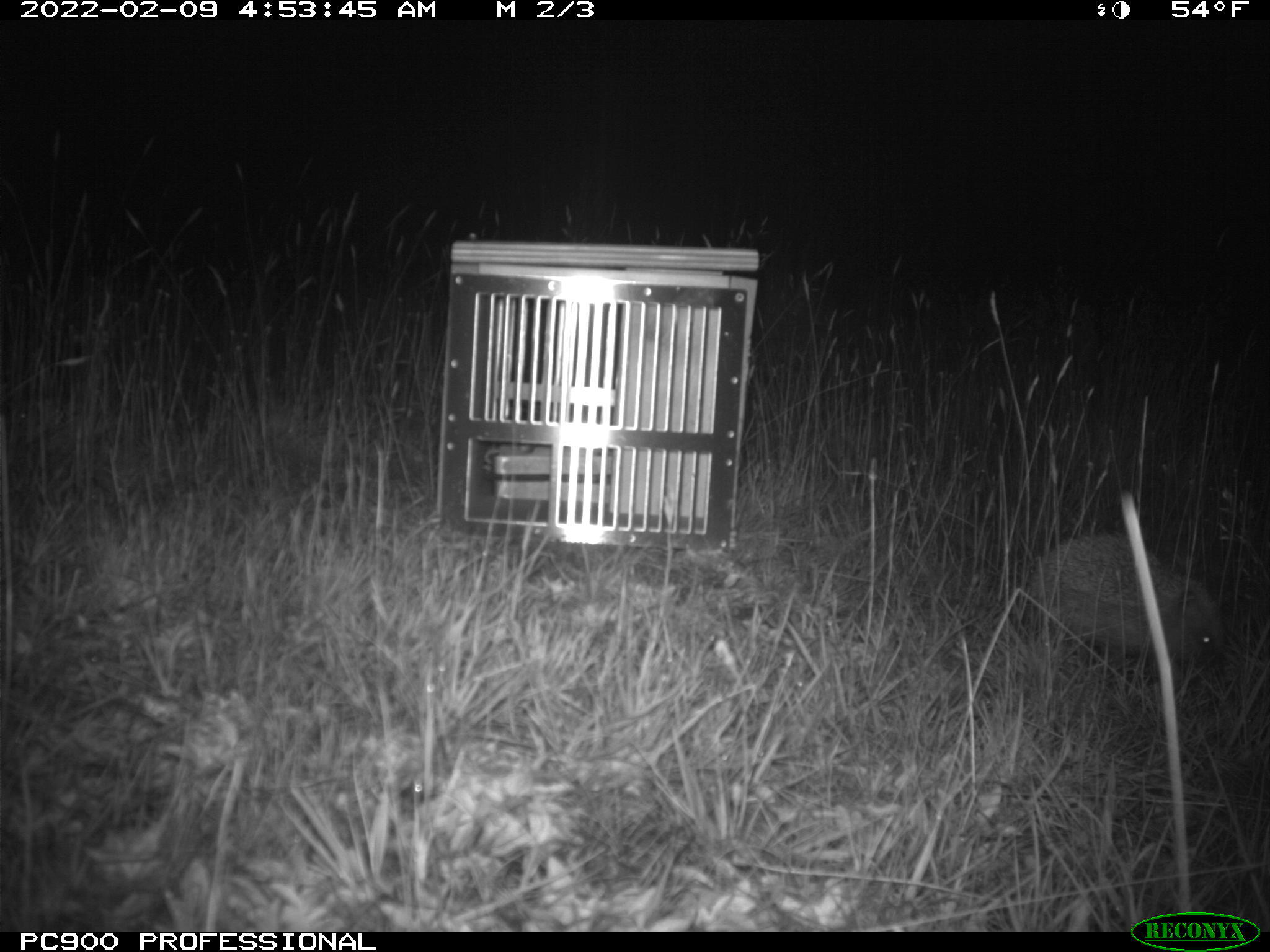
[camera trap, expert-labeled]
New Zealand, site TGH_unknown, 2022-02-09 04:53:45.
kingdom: Animalia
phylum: Chordata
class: Mammalia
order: Eulipotyphla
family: Erinaceidae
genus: Erinaceus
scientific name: Erinaceus europaeus europaeus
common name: european hedgehog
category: hedgehog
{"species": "hedgehog (european hedgehog) (Erinaceus europaeus europaeus)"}